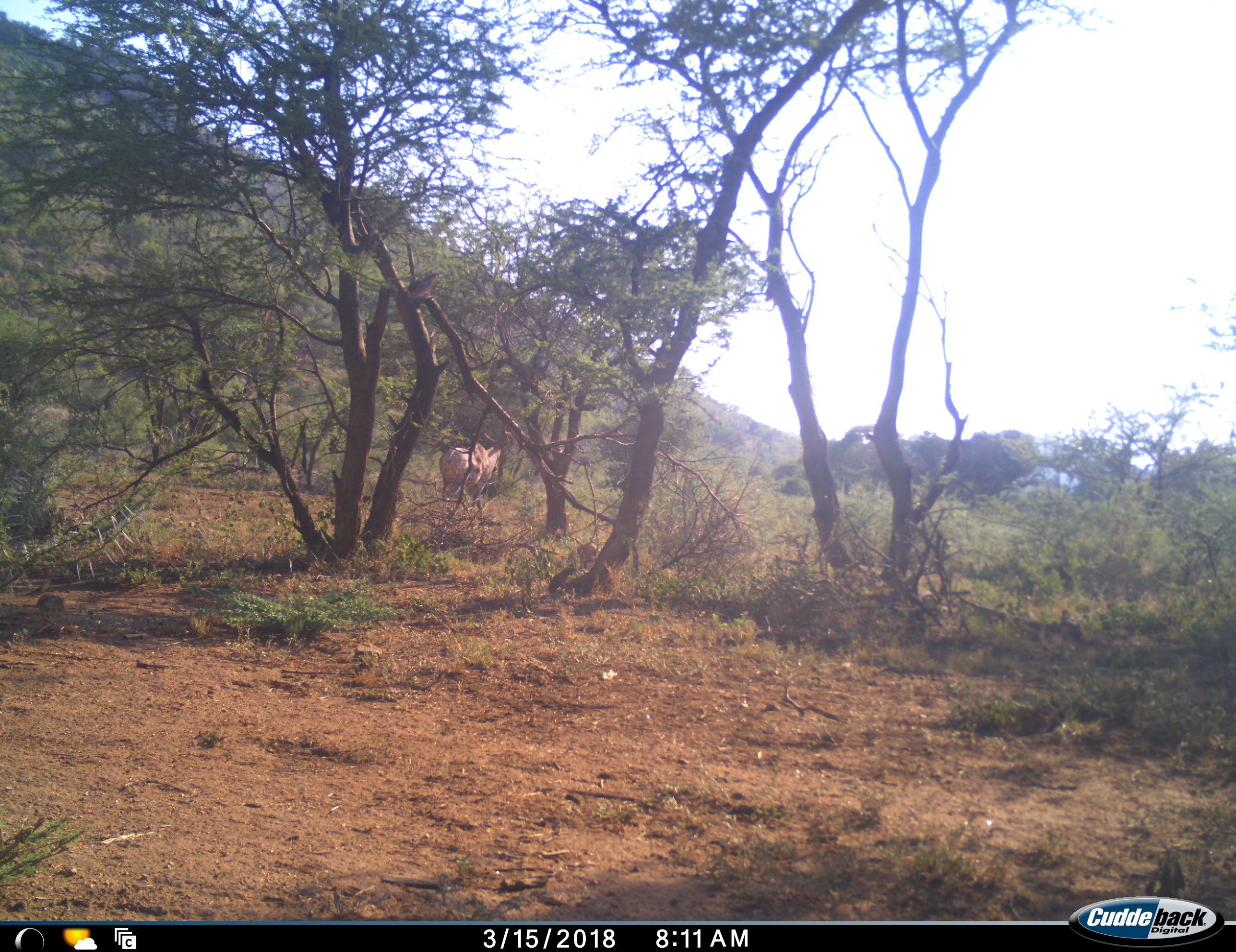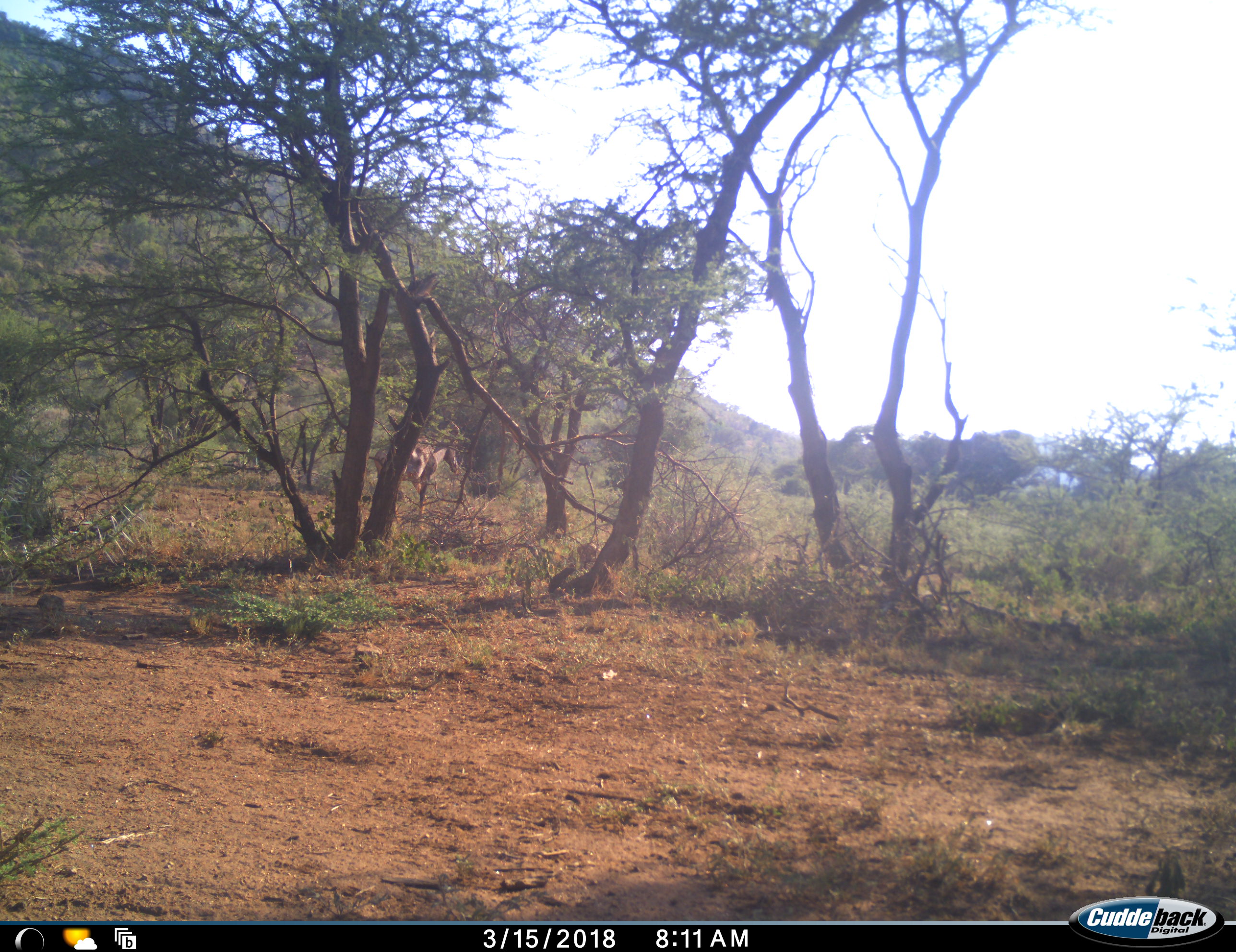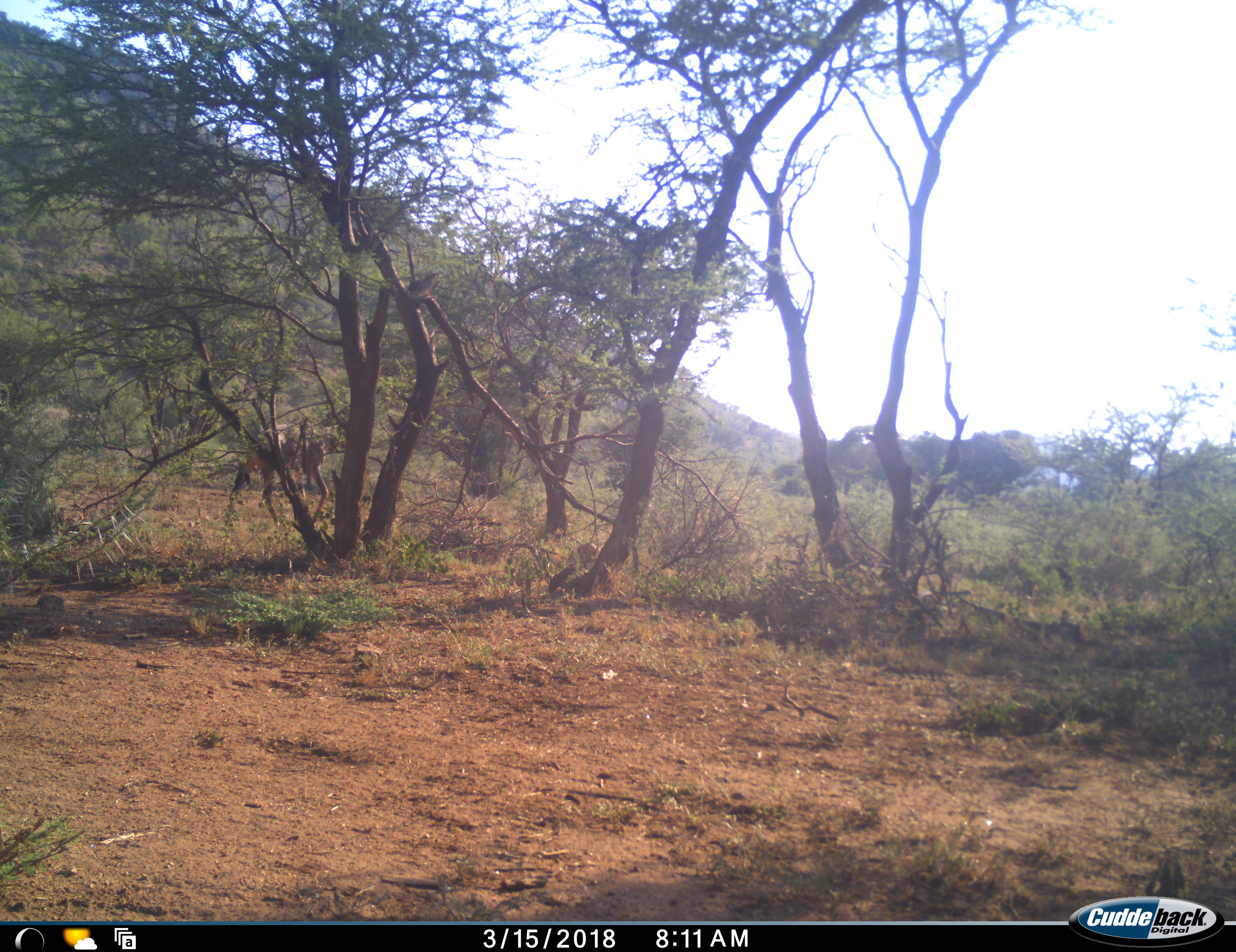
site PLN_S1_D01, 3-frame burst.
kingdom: Animalia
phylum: Chordata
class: Mammalia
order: Artiodactyla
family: Bovidae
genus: Alcelaphus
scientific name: Alcelaphus buselaphus caama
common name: red hartebeest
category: hartebeestred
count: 1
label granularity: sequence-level